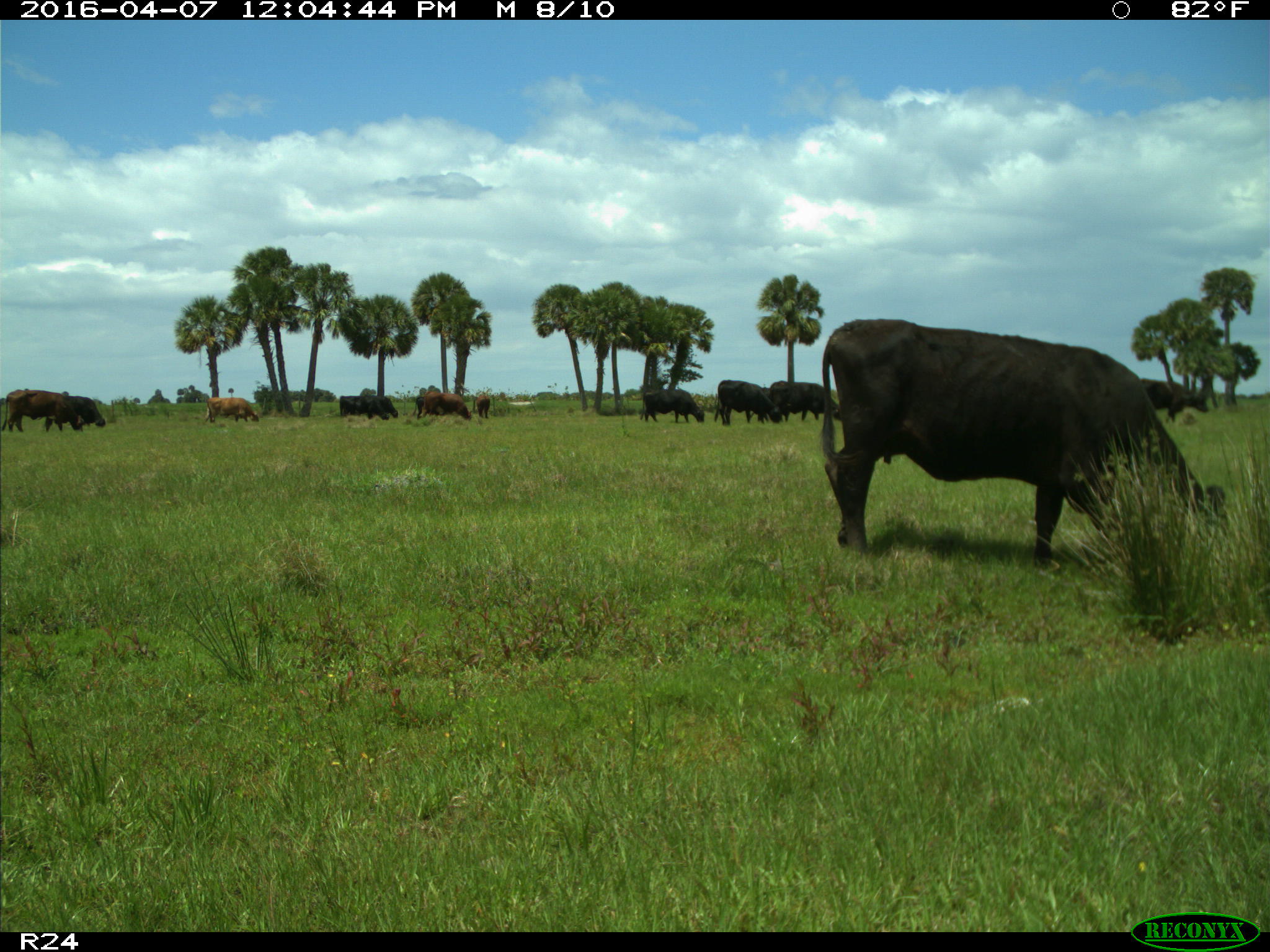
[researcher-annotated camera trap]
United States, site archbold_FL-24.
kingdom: Animalia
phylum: Chordata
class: Mammalia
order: Artiodactyla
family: Bovidae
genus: Bos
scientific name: Bos taurus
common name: domestic cow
Bos taurus (domestic cow).